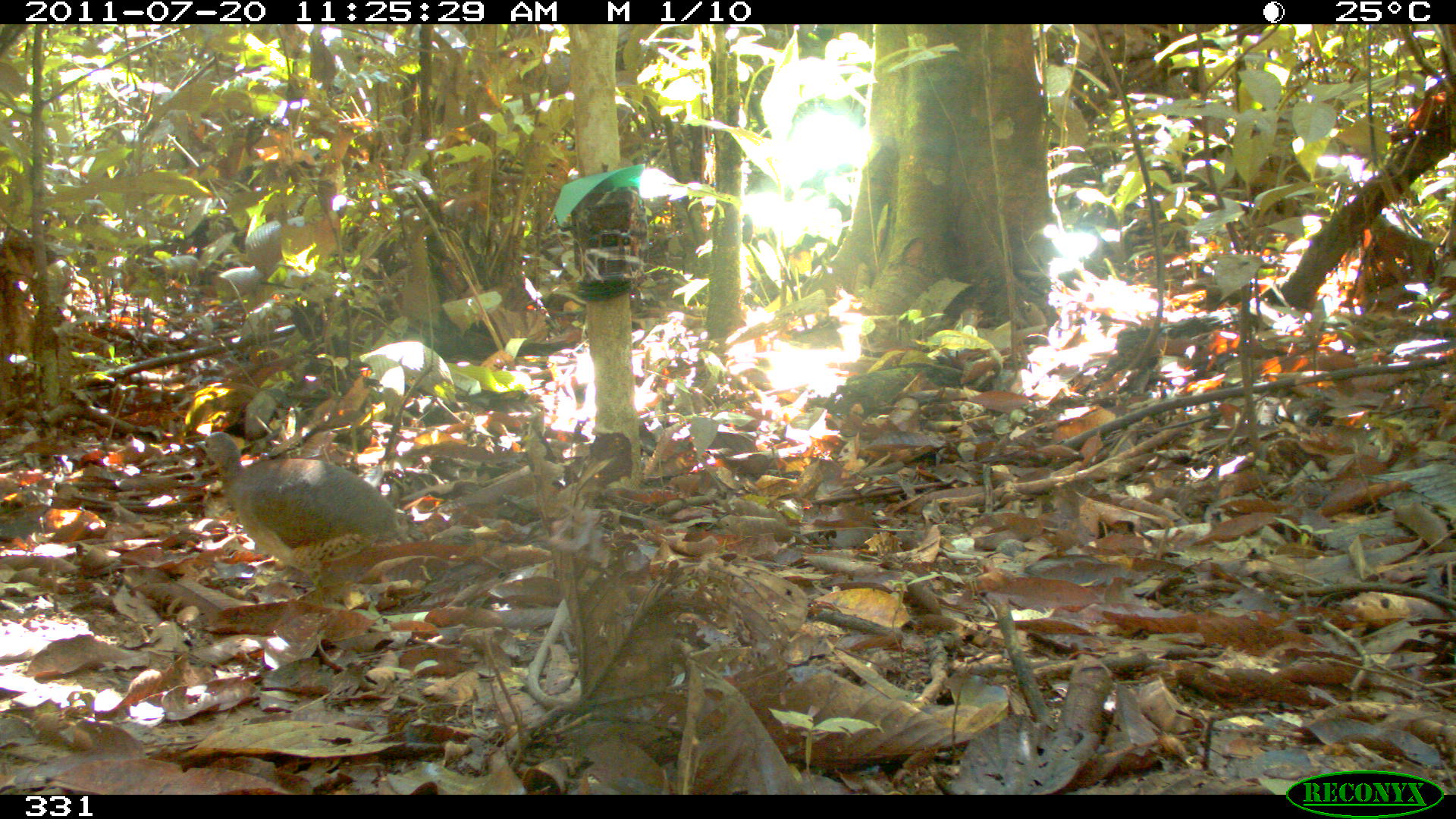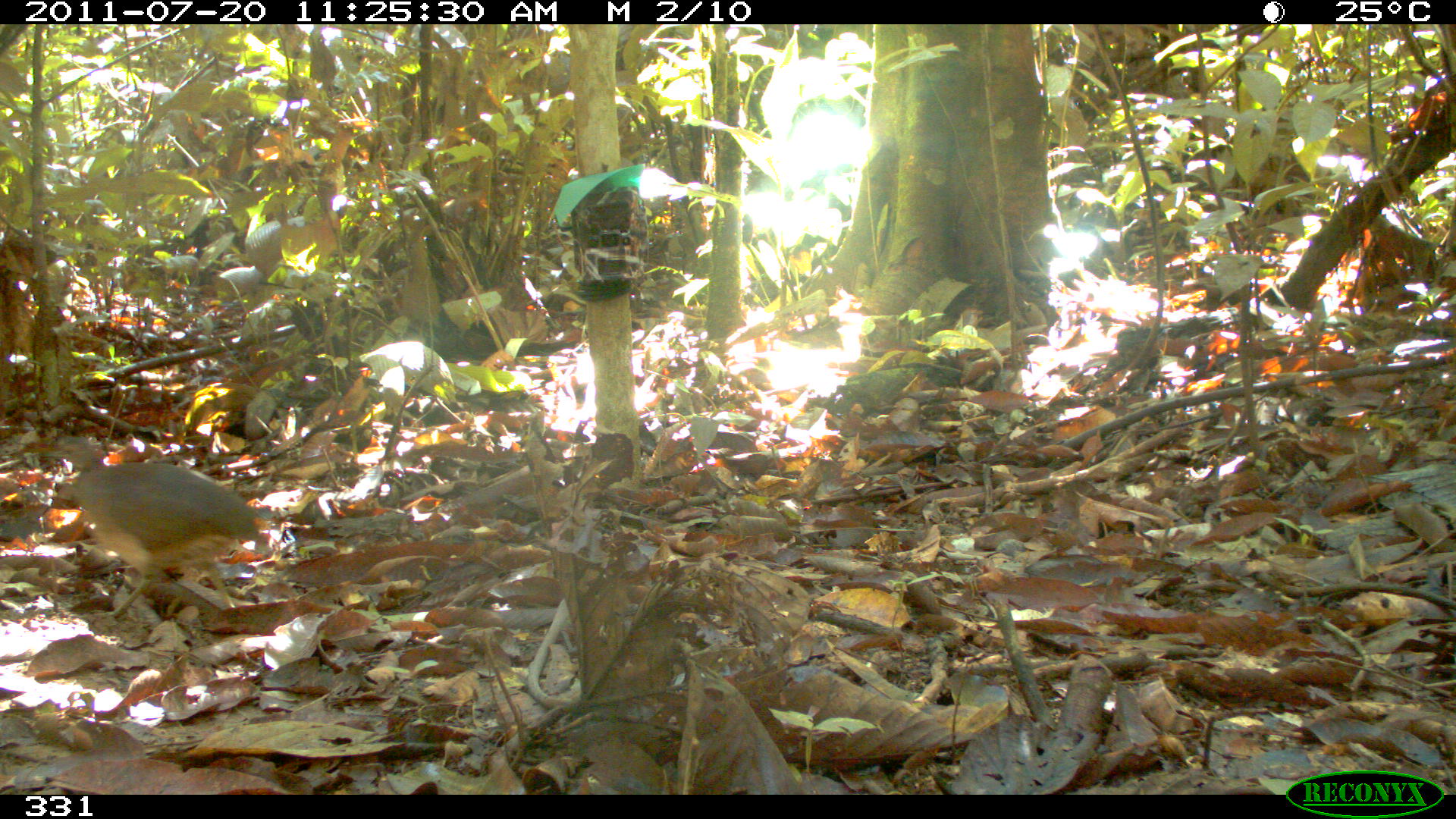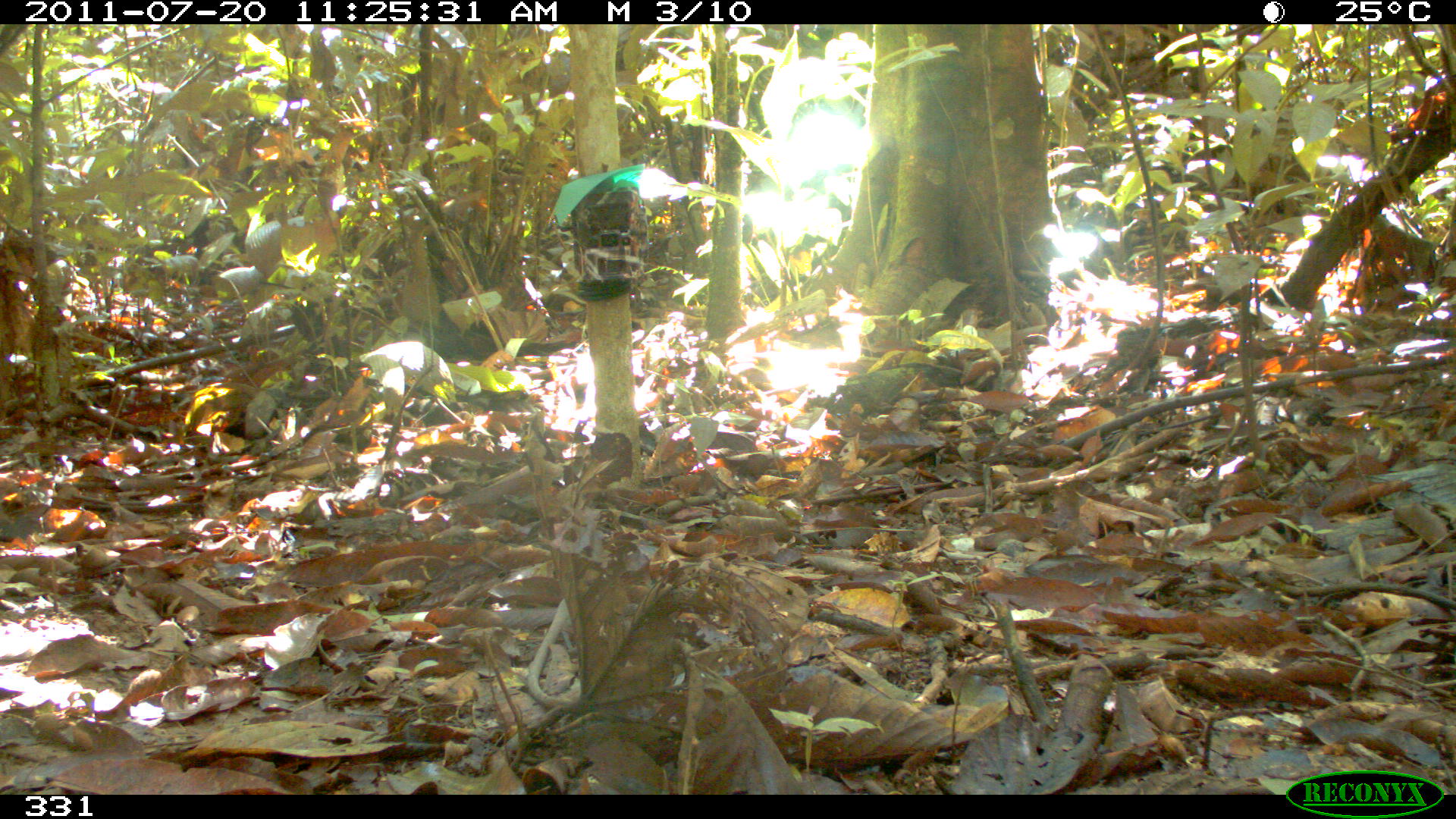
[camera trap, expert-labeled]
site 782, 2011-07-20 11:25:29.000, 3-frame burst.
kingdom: Animalia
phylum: Chordata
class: Aves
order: Galliformes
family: Phasianidae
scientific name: Phasianidae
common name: quails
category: quail